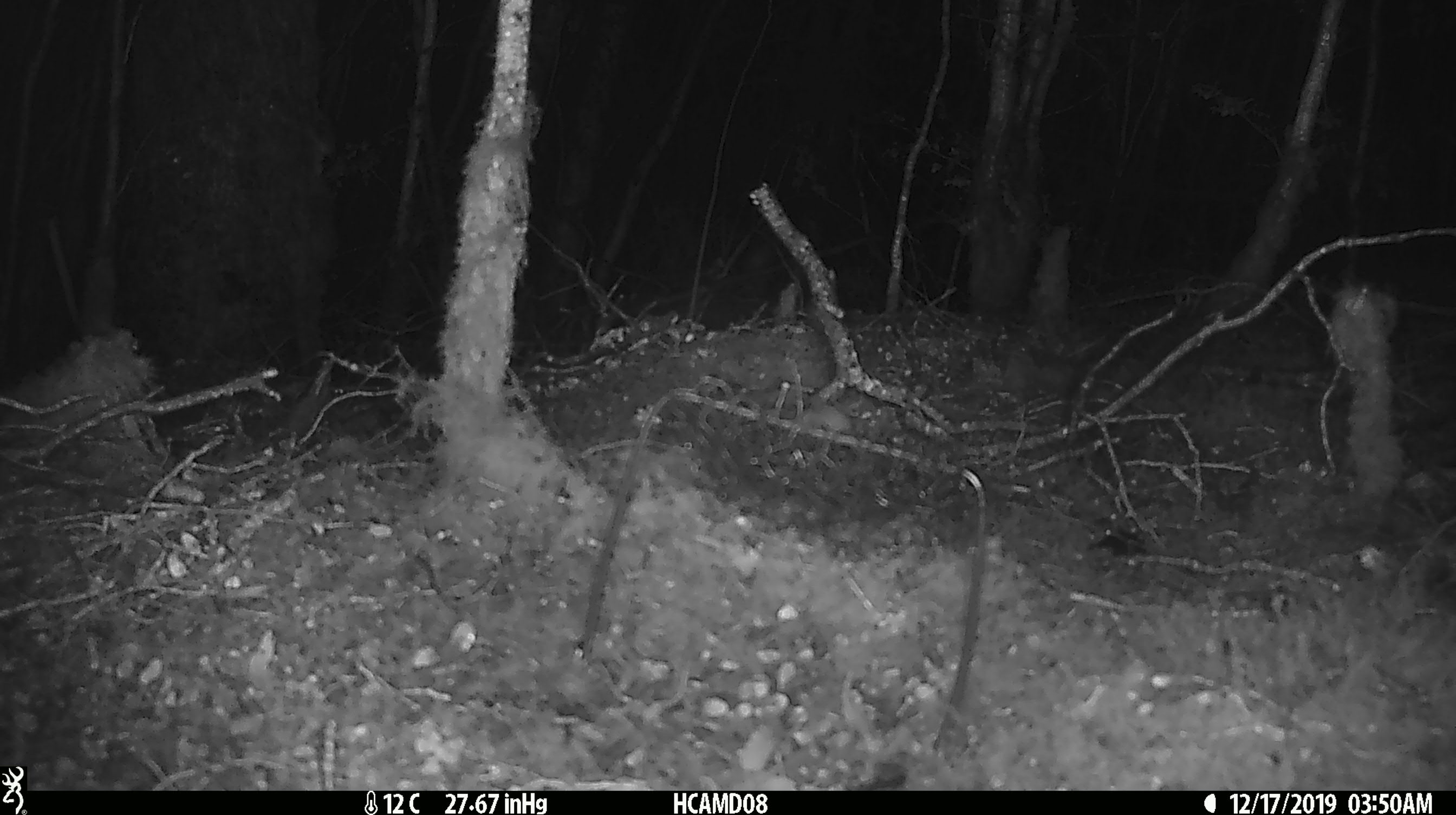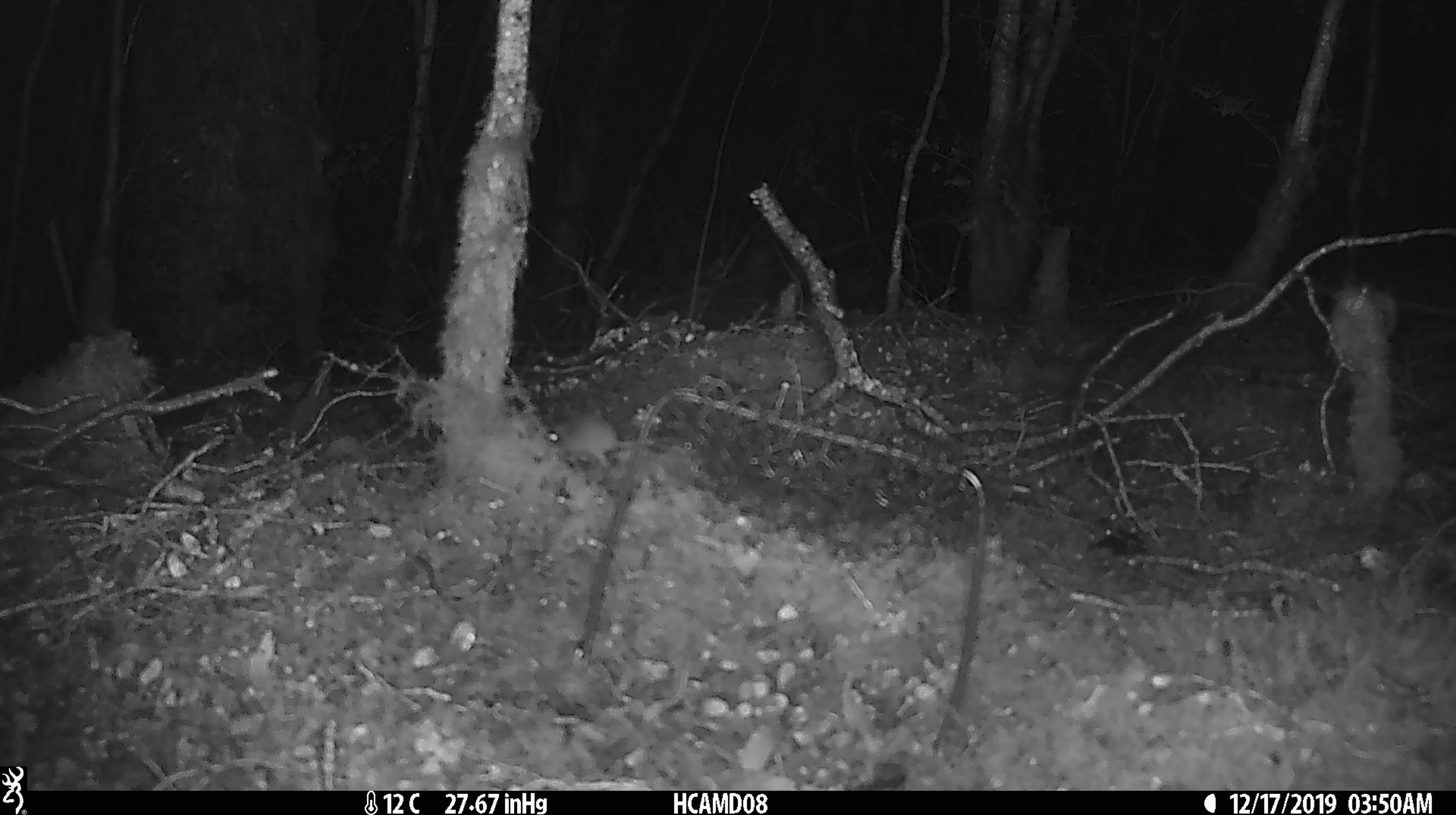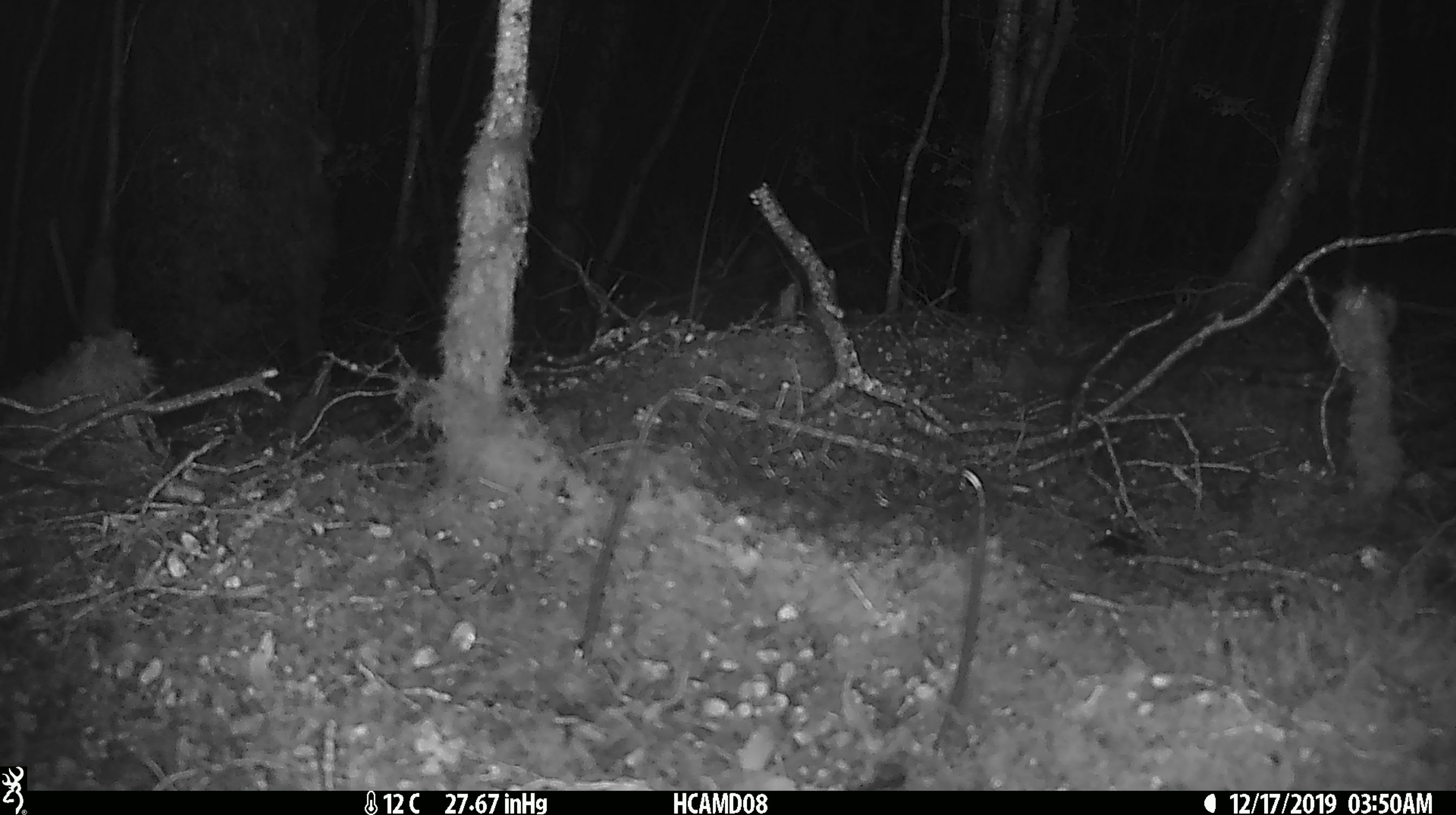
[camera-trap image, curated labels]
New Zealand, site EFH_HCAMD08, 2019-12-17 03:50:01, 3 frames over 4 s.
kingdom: Animalia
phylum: Chordata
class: Mammalia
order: Rodentia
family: Muridae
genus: Mus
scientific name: Mus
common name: mouse